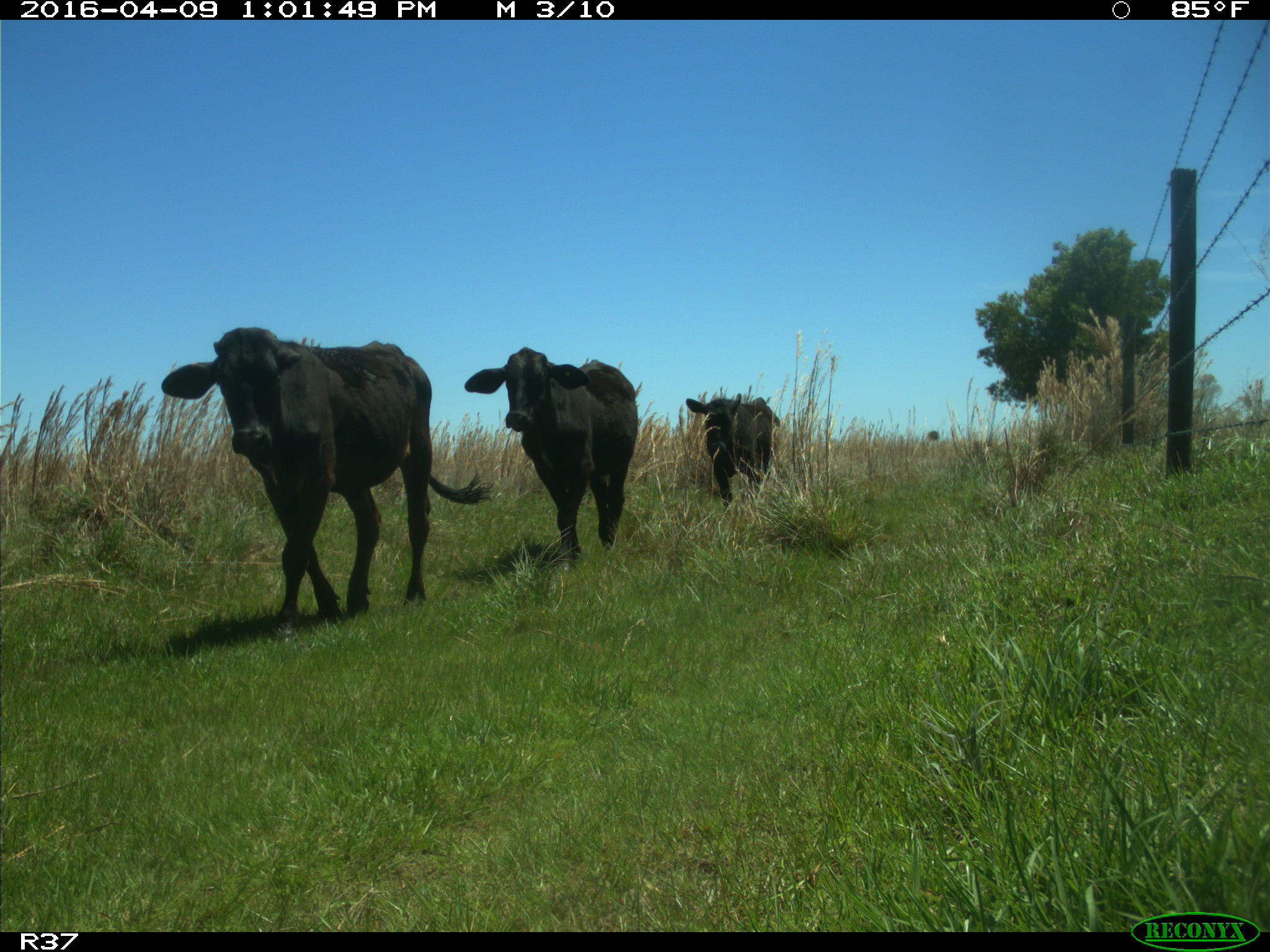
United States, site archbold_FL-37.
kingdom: Animalia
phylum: Chordata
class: Mammalia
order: Artiodactyla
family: Bovidae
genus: Bos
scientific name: Bos taurus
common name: domestic cow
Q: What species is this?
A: Bos taurus (domestic cow).